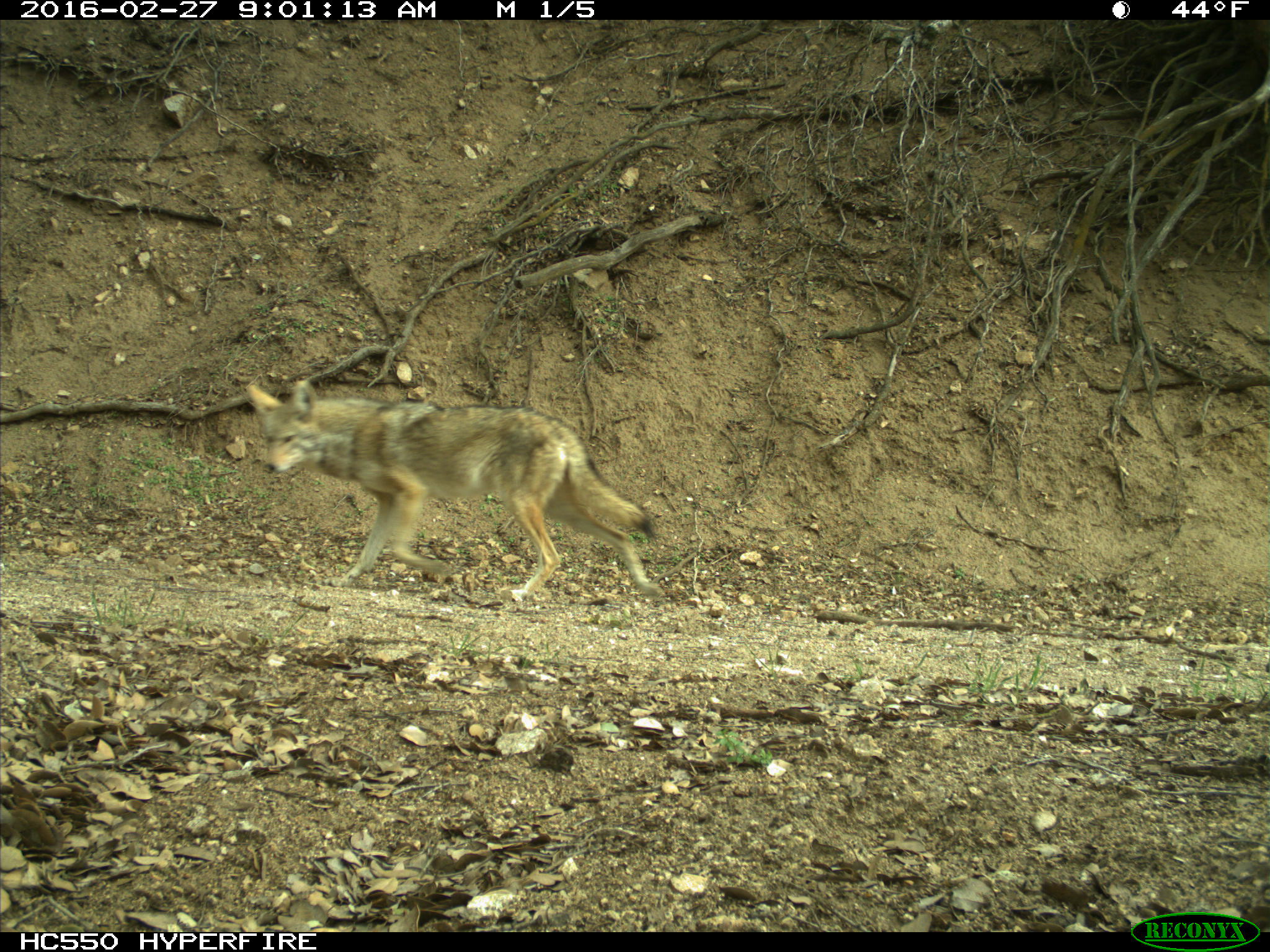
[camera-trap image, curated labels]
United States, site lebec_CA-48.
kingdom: Animalia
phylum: Chordata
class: Mammalia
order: Carnivora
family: Canidae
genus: Canis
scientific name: Canis latrans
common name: coyote